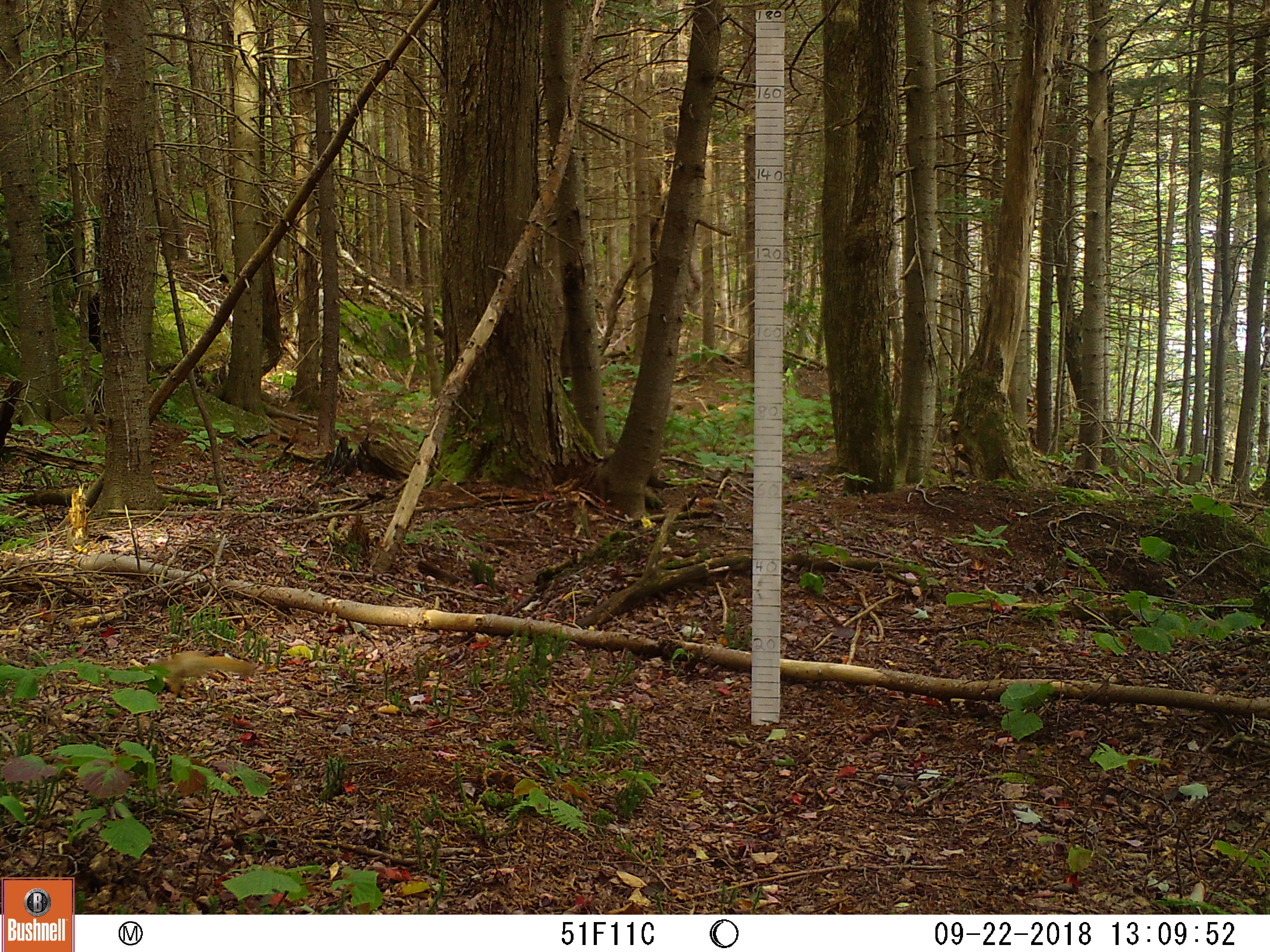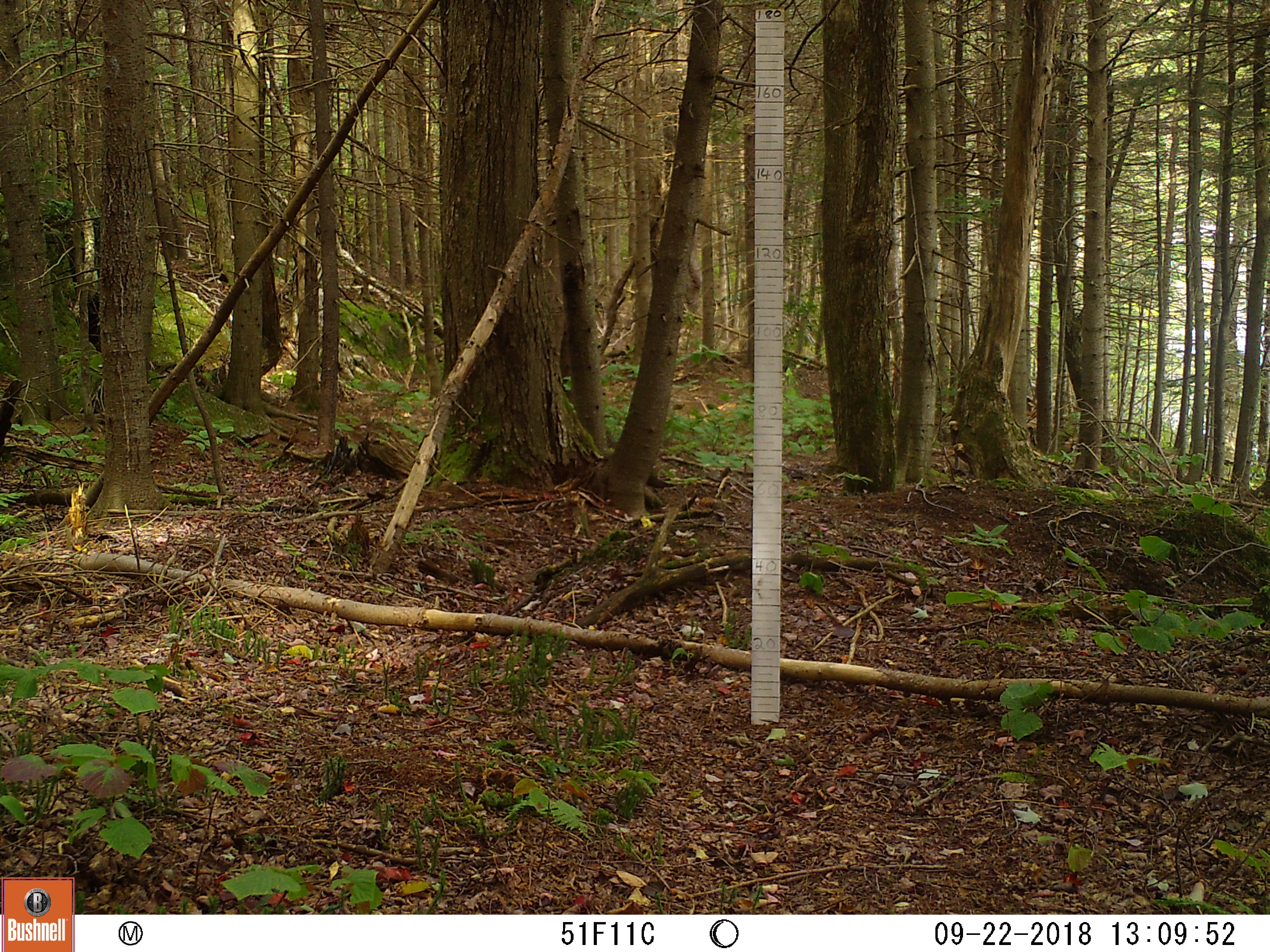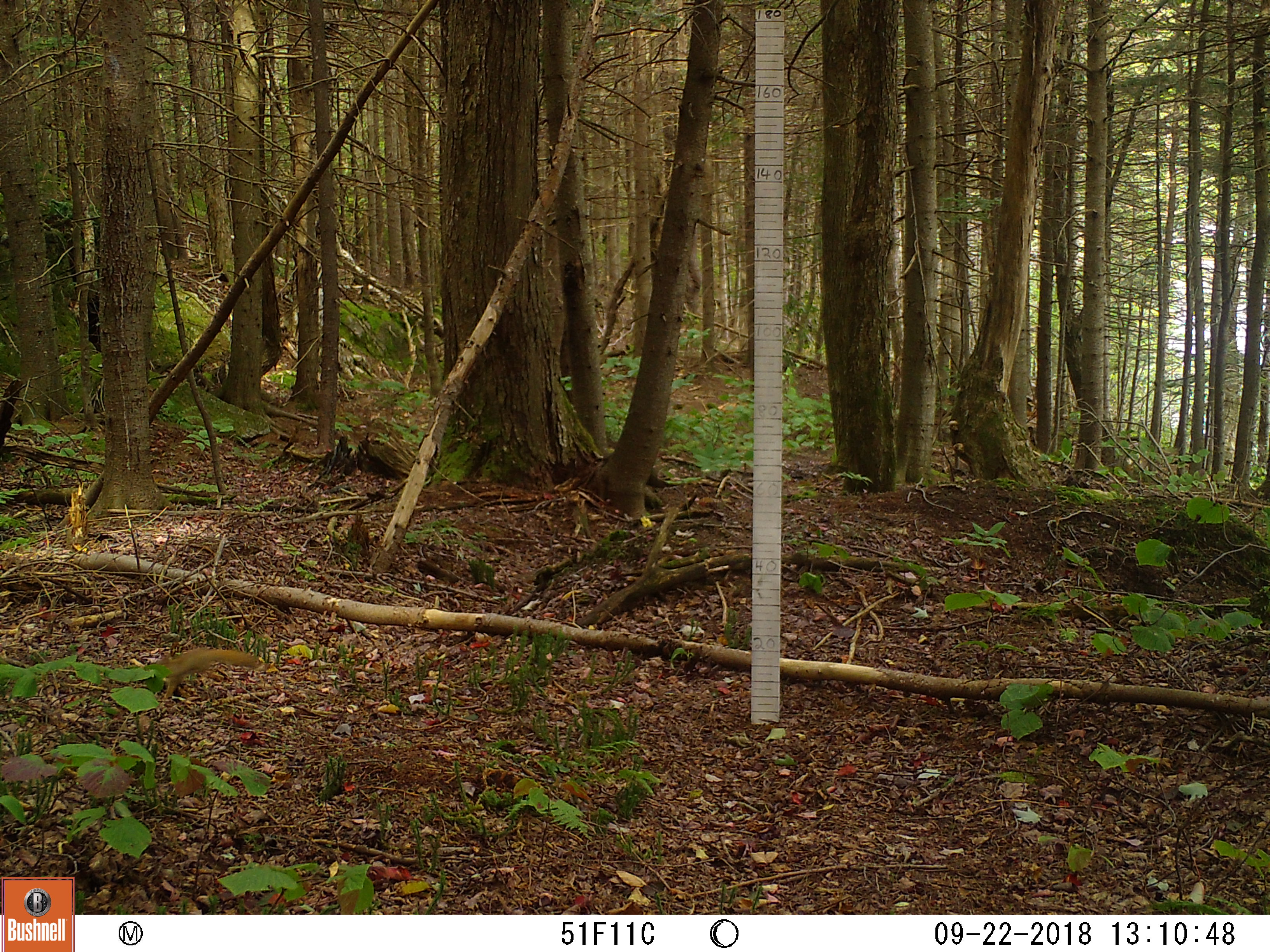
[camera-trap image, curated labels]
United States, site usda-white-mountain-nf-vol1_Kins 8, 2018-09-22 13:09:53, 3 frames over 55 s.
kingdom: Animalia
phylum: Chordata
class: Mammalia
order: Rodentia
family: Sciuridae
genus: Tamiasciurus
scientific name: Tamiasciurus hudsonicus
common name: red squirrel